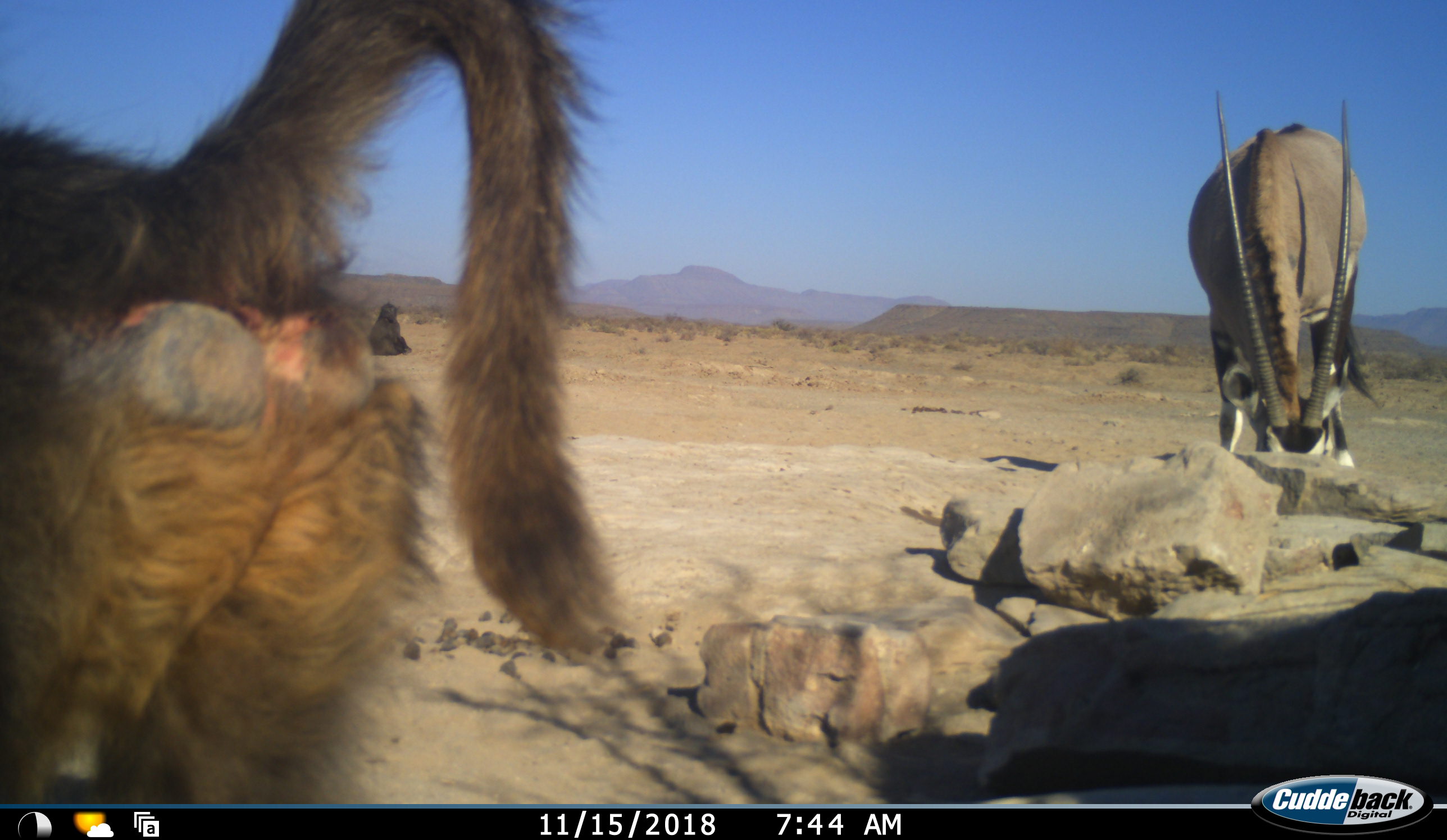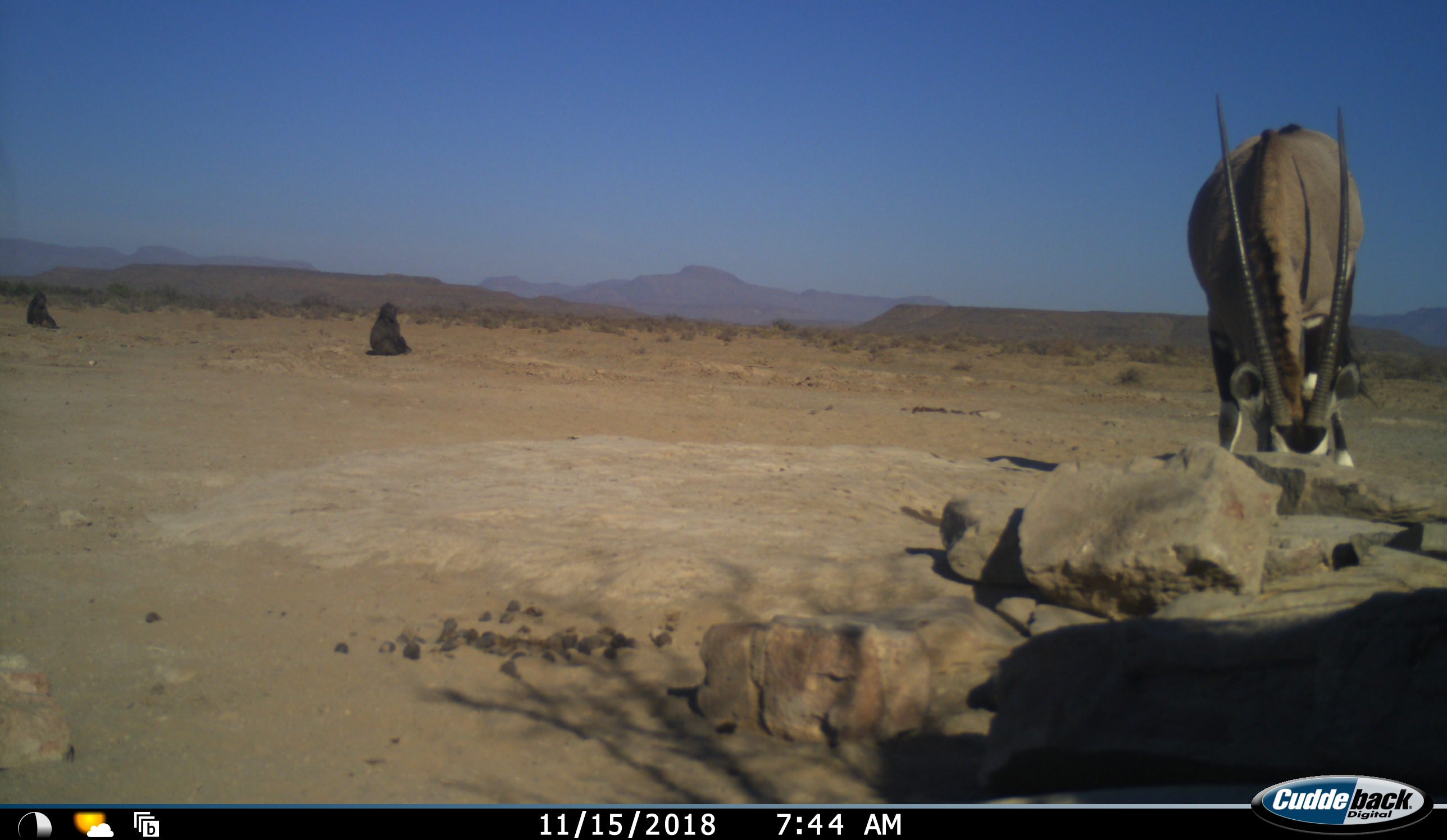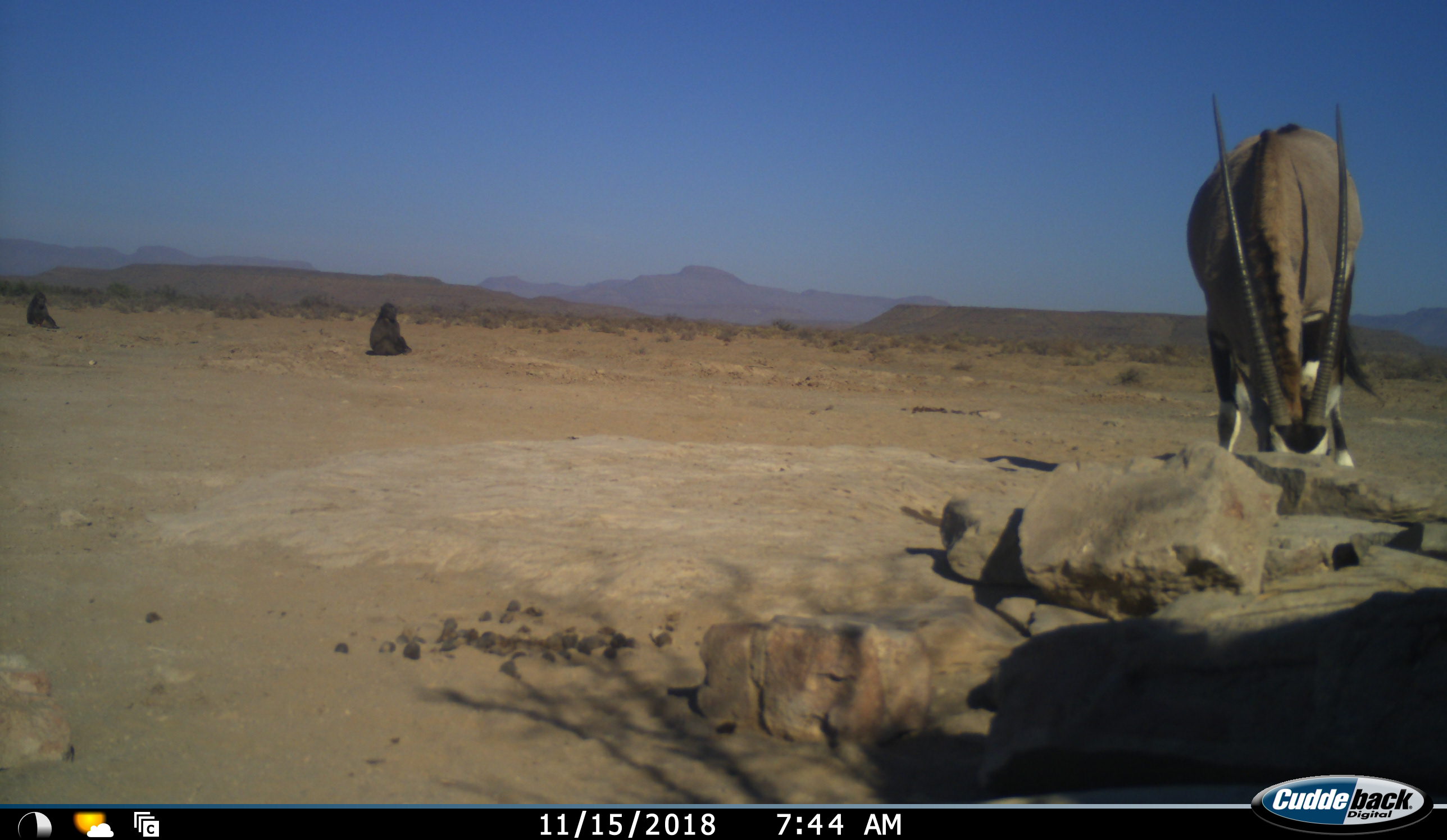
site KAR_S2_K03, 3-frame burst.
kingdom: Animalia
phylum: Chordata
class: Mammalia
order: Primates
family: Cercopithecidae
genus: Papio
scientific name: Papio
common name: baboon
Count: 3.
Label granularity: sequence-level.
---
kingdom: Animalia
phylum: Chordata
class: Mammalia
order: Artiodactyla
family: Bovidae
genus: Oryx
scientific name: Oryx gazella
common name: gemsbok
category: oryx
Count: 1.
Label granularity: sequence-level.